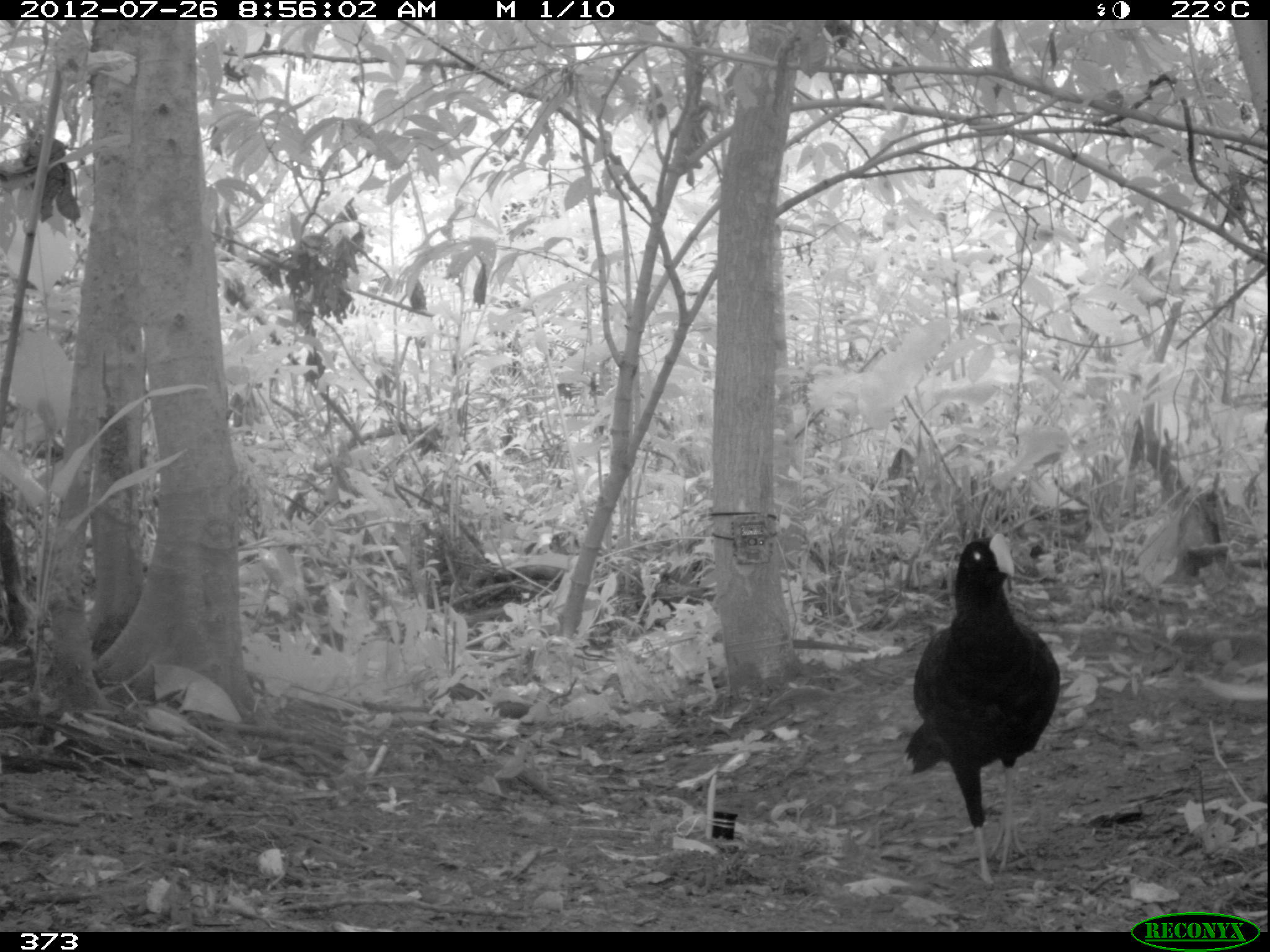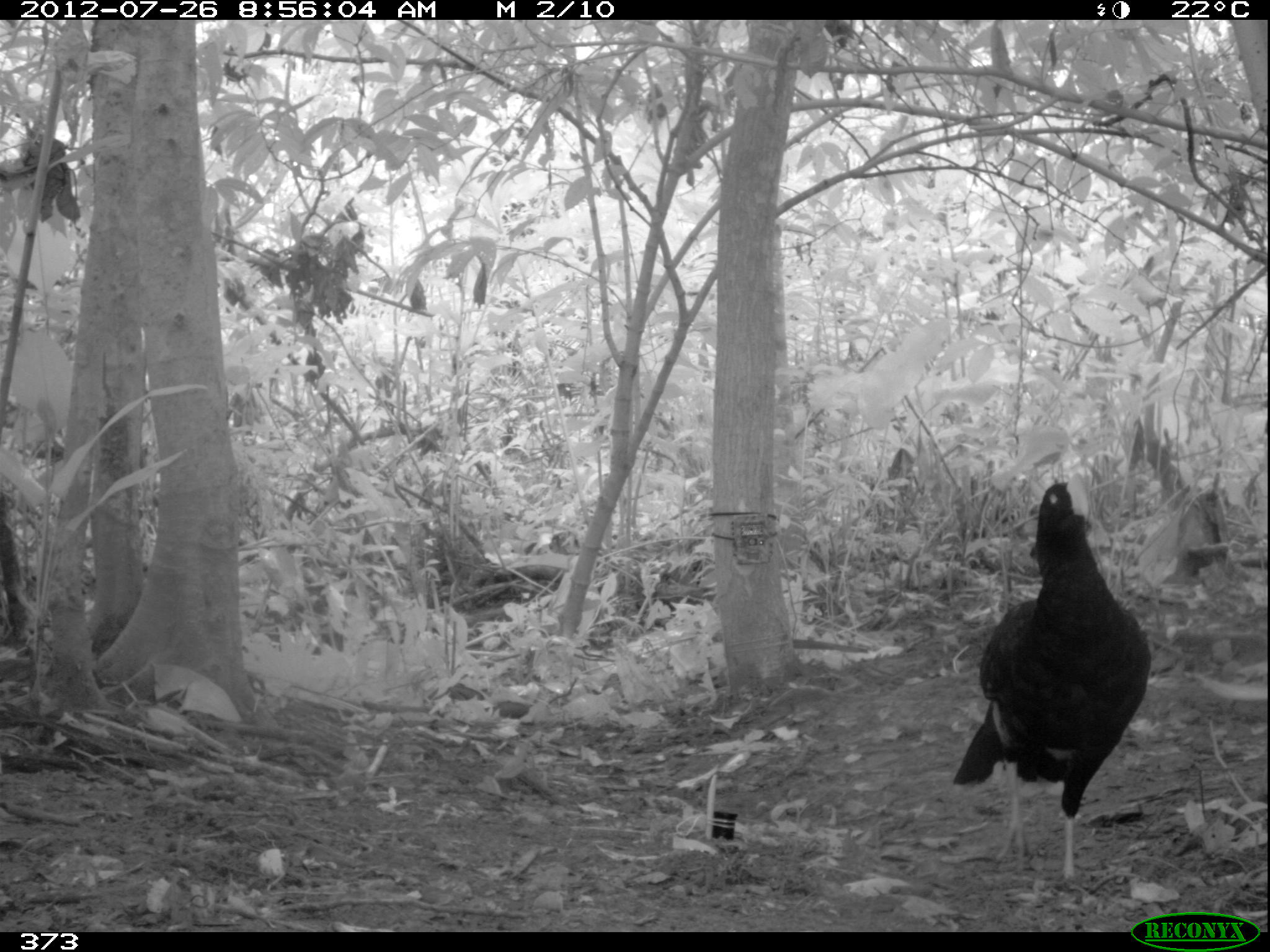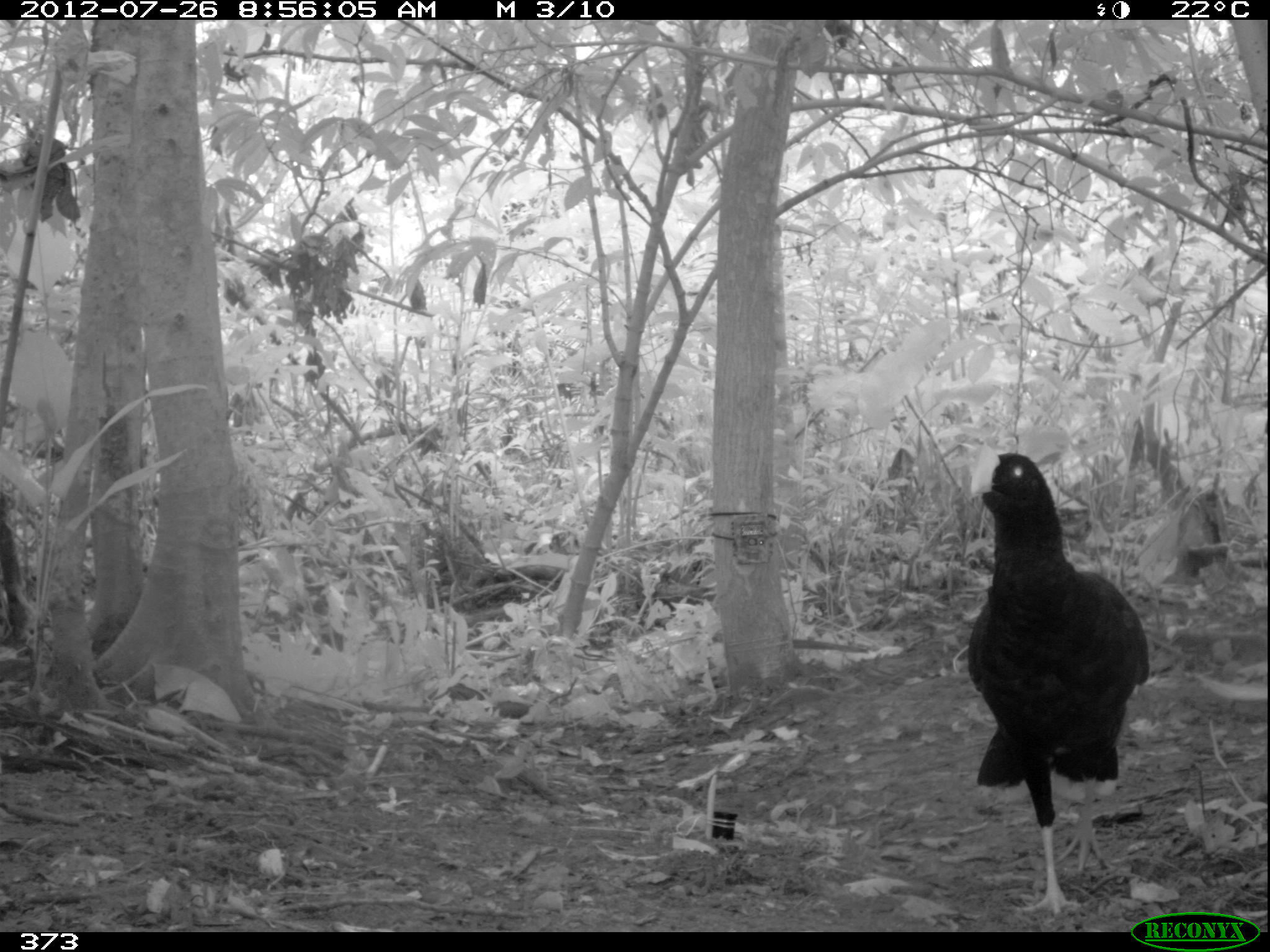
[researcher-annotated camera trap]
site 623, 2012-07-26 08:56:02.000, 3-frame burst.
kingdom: Animalia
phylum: Chordata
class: Aves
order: Galliformes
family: Cracidae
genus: Mitu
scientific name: Mitu tuberosum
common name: razor-billed curassow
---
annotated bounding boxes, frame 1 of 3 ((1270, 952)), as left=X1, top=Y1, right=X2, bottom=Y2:
mitu tuberosum: left=899, top=528, right=1060, bottom=889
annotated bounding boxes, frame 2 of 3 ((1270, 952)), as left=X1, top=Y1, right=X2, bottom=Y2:
mitu tuberosum: left=946, top=468, right=1151, bottom=883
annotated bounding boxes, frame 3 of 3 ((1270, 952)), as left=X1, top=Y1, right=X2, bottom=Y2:
mitu tuberosum: left=961, top=441, right=1151, bottom=922